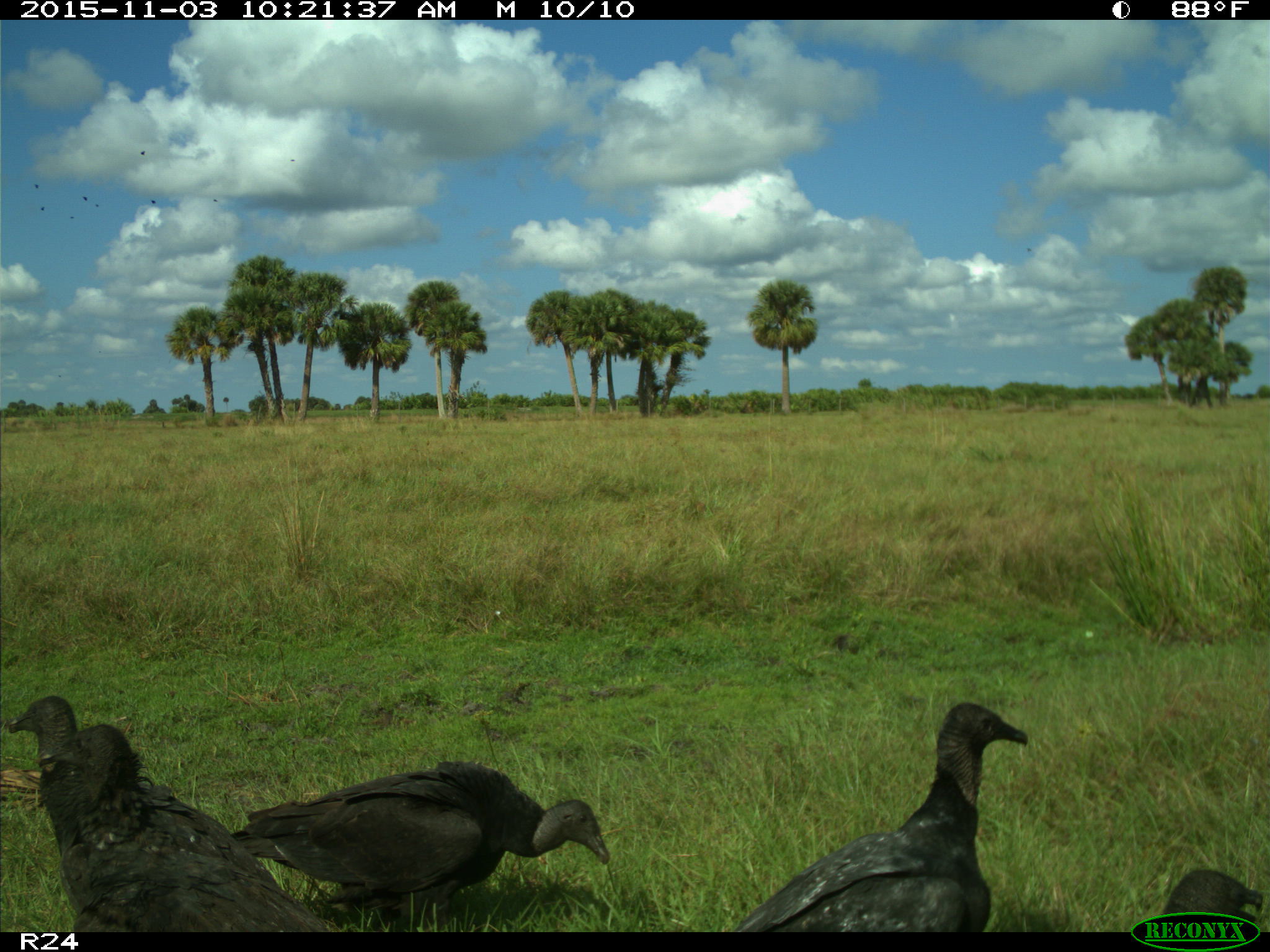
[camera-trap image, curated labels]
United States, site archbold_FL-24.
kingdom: Animalia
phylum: Chordata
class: Aves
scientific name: Aves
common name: birds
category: unidentified bird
Unidentified bird (birds) (Aves).